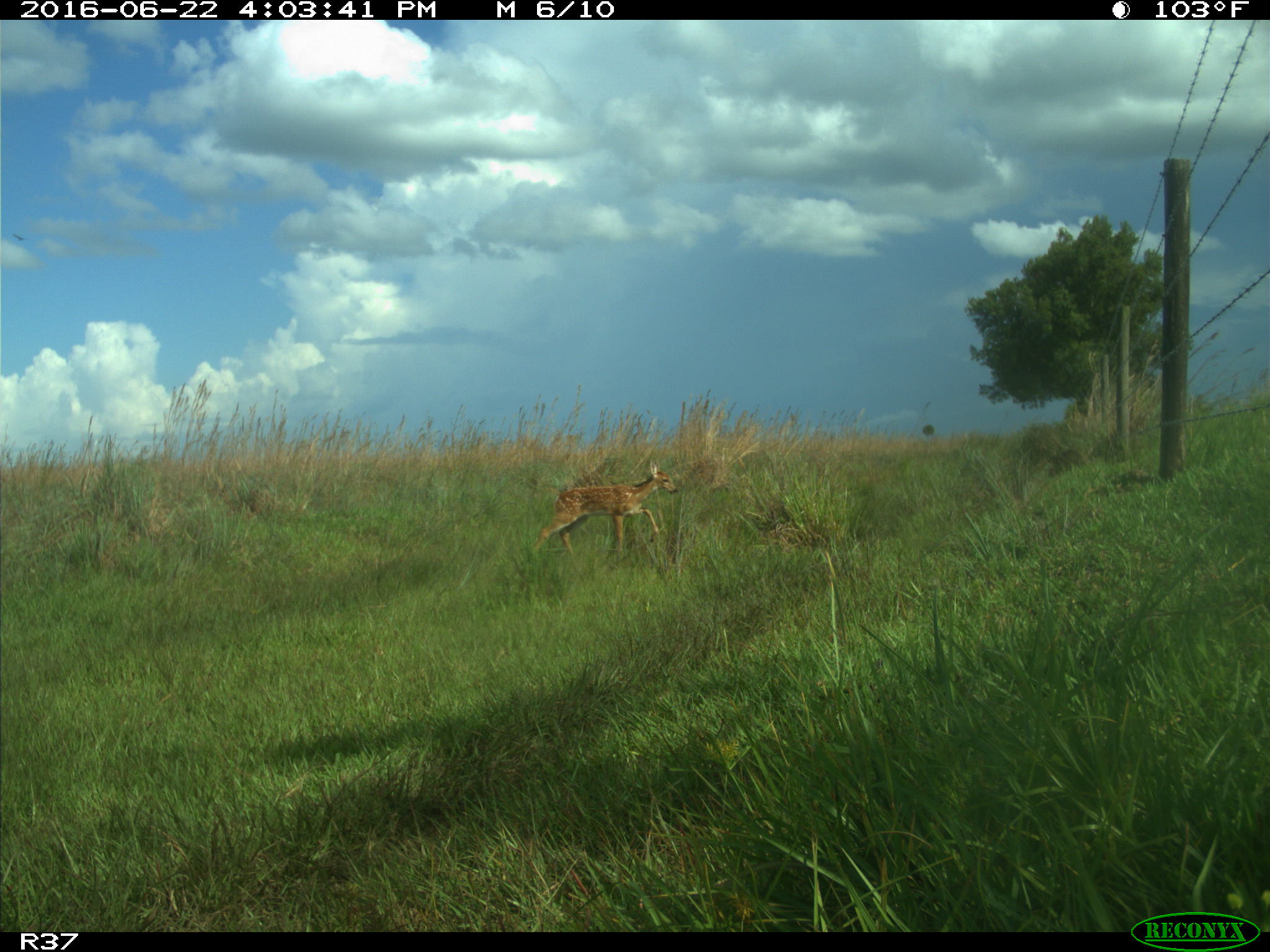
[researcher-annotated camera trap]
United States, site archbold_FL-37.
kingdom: Animalia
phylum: Chordata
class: Mammalia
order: Artiodactyla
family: Cervidae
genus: Odocoileus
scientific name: Odocoileus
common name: deer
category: unidentified deer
Unidentified deer (deer) (Odocoileus).